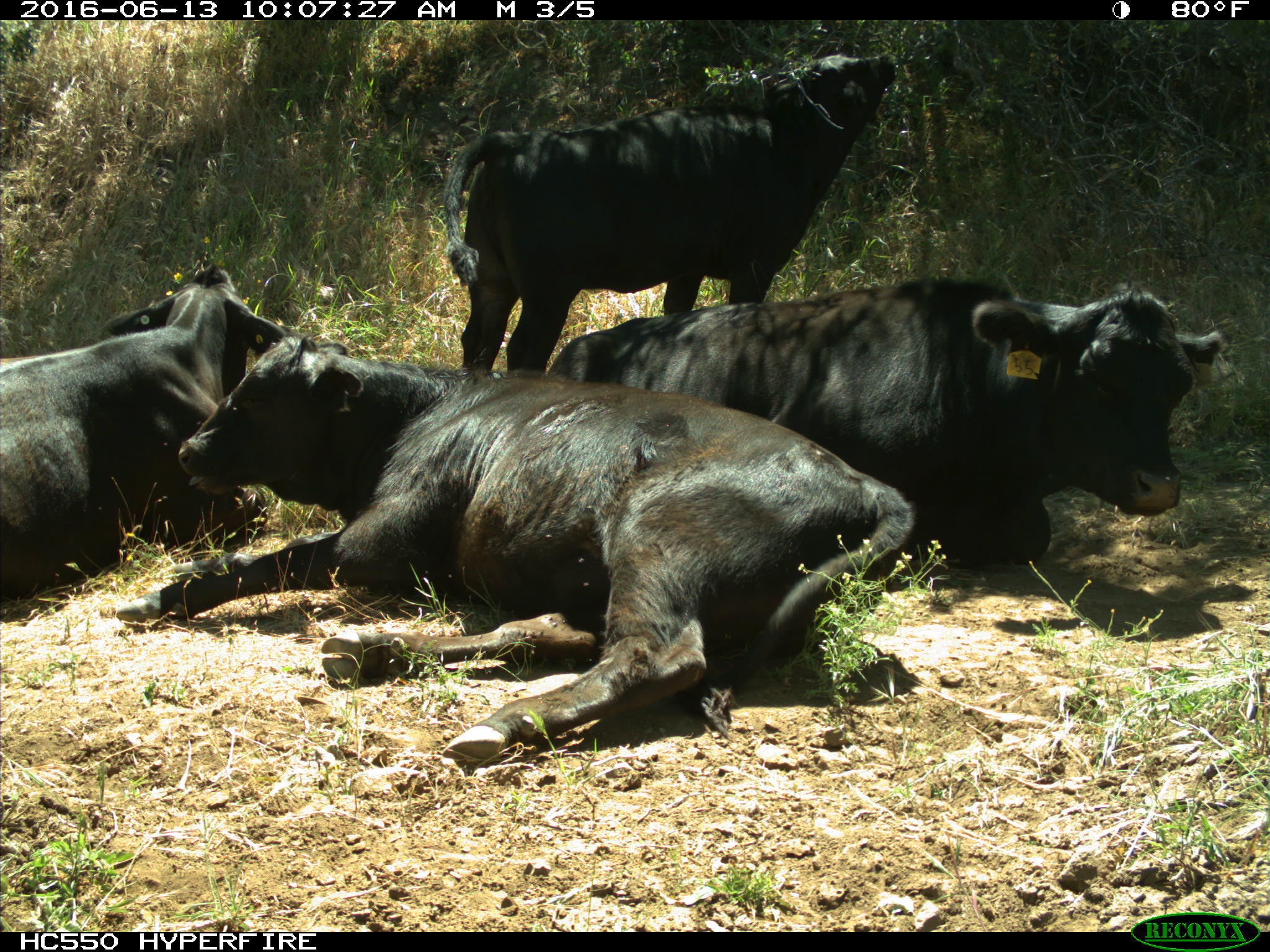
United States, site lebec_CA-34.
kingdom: Animalia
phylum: Chordata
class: Mammalia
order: Artiodactyla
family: Bovidae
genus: Bos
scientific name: Bos taurus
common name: domestic cow